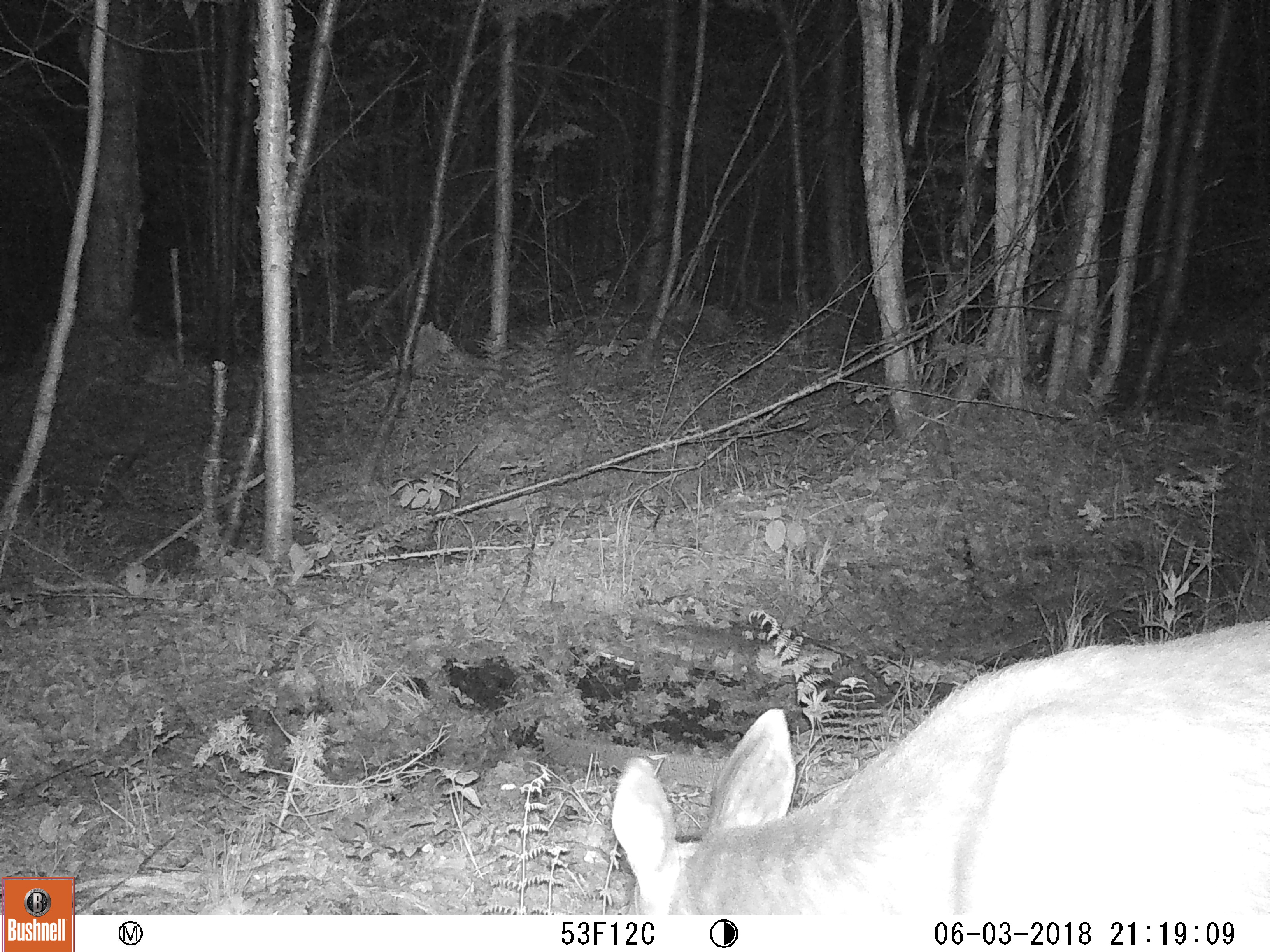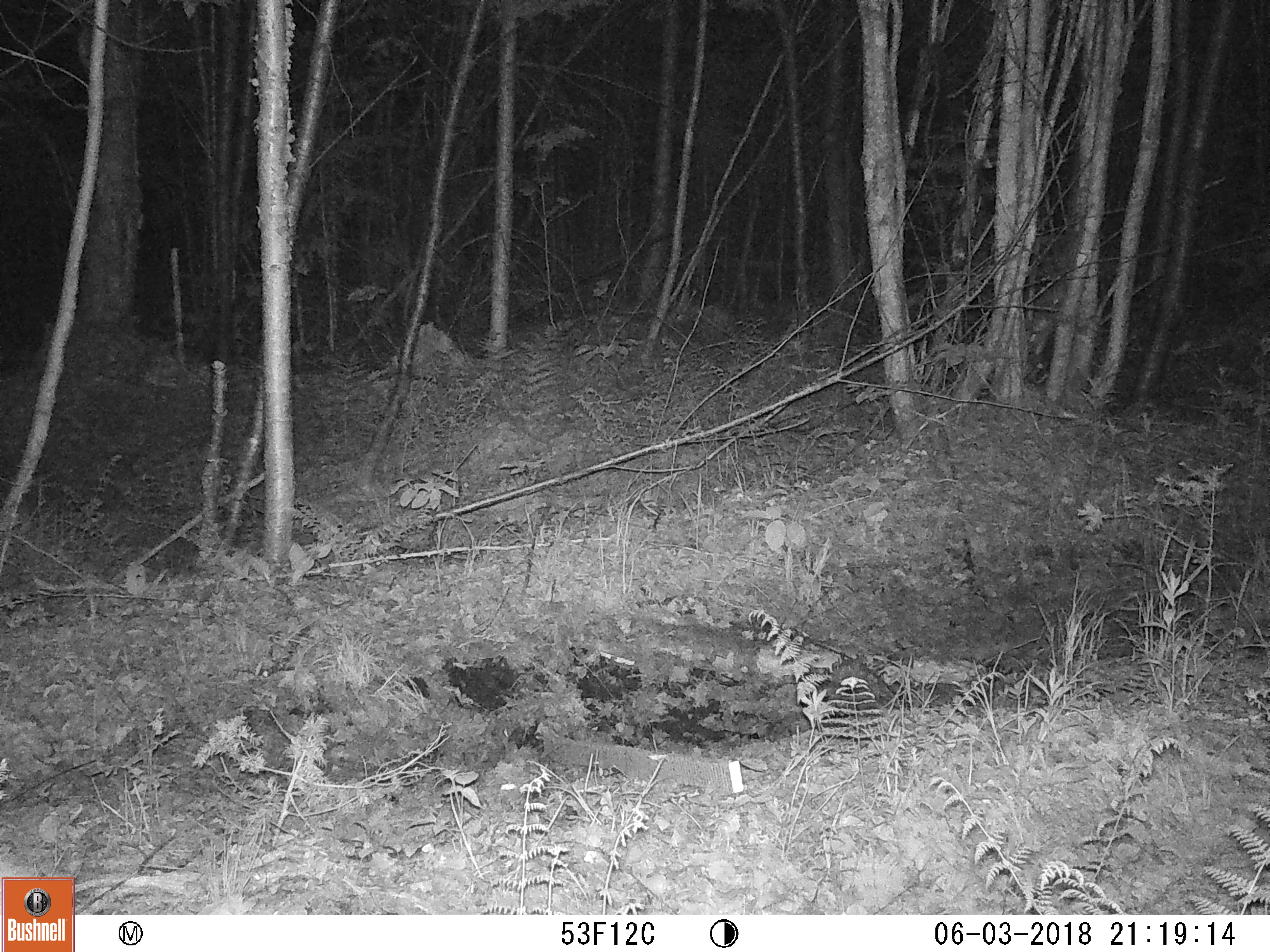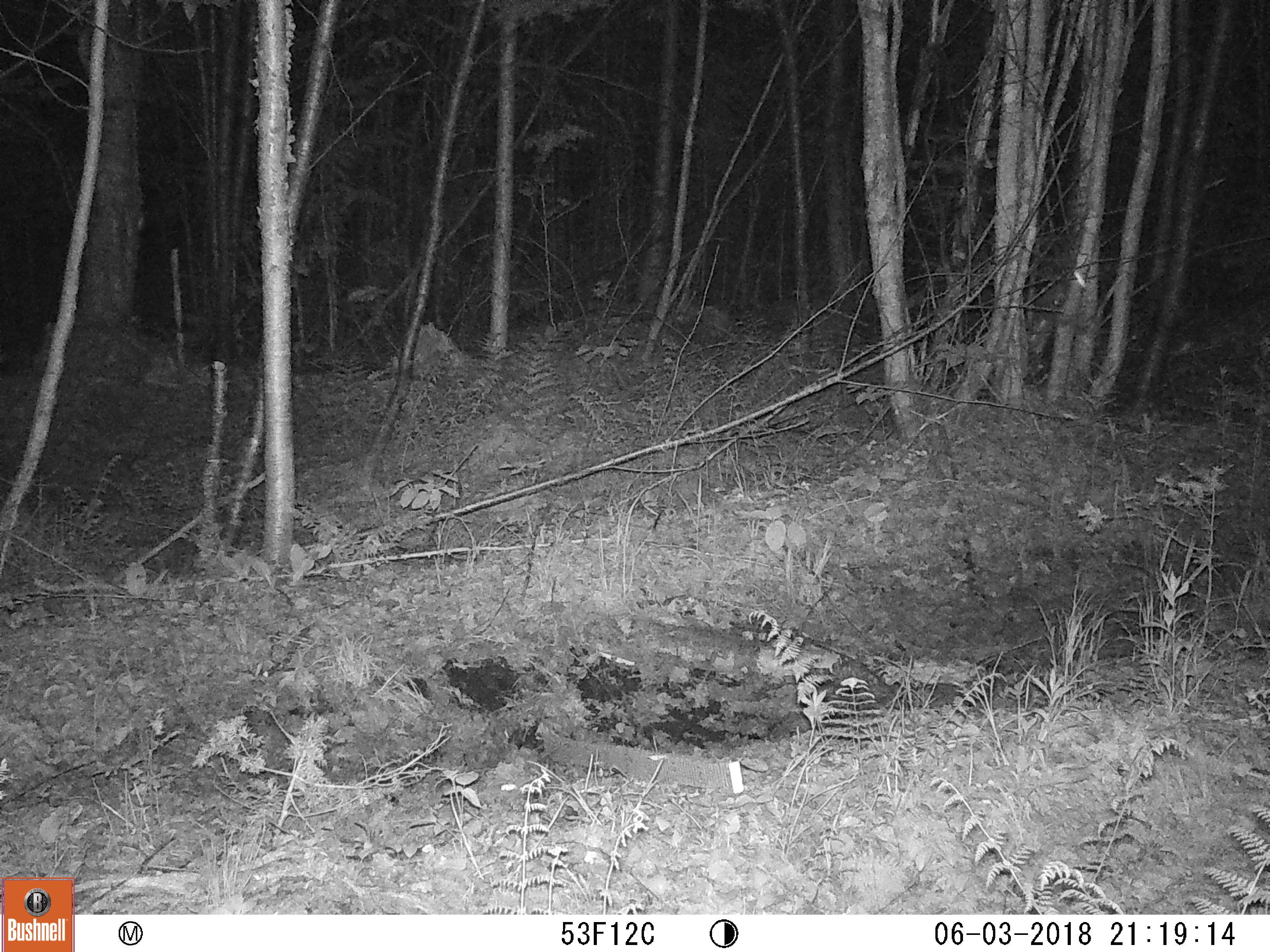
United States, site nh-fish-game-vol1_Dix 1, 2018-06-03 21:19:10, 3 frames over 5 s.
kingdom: Animalia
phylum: Chordata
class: Mammalia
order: Artiodactyla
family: Cervidae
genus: Odocoileus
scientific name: Odocoileus virginianus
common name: white-tailed deer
White-tailed deer (Odocoileus virginianus).